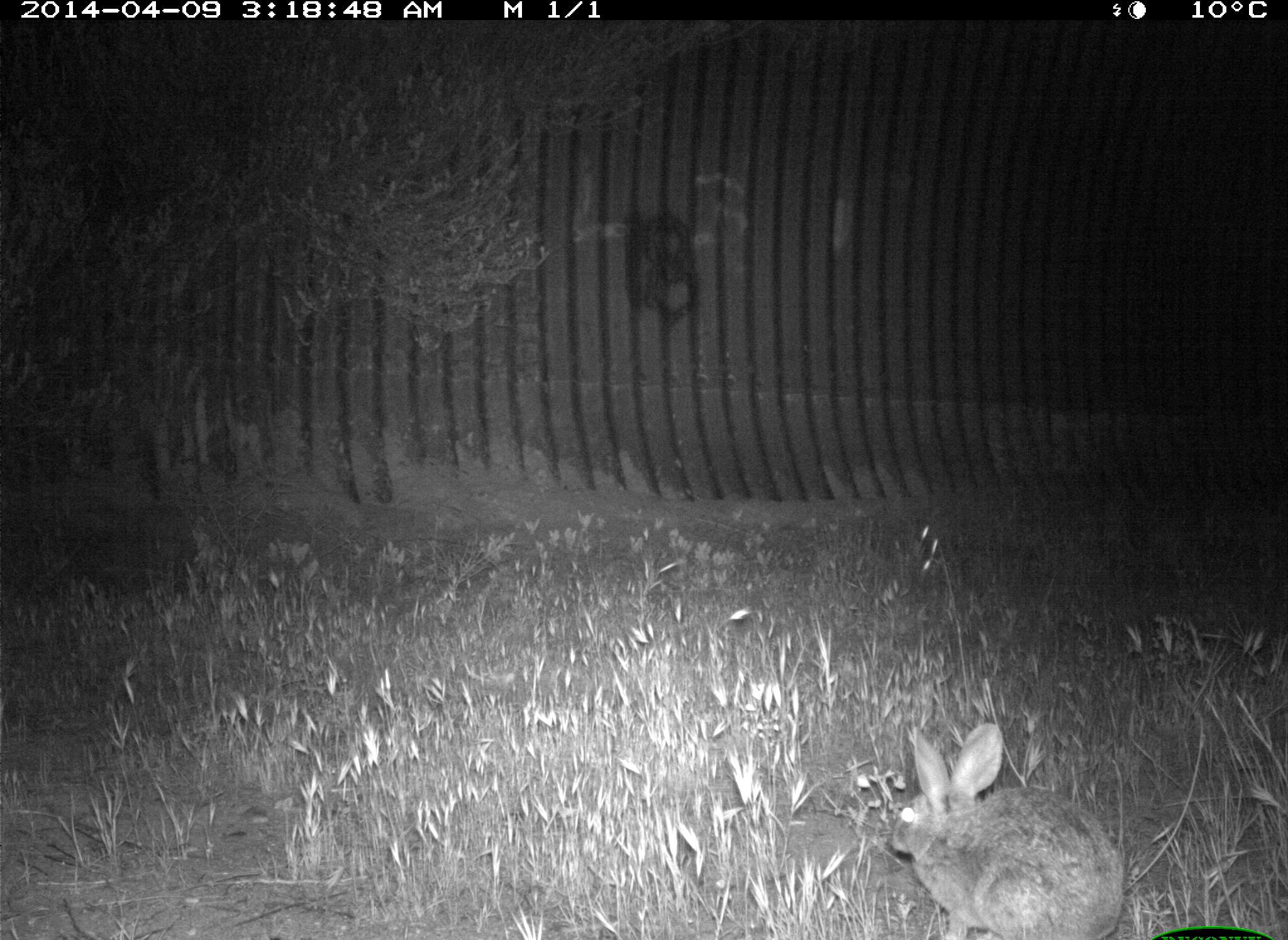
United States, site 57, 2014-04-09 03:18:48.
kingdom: Animalia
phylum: Chordata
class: Mammalia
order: Lagomorpha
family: Leporidae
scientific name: Leporidae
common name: rabbits and hares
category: rabbit